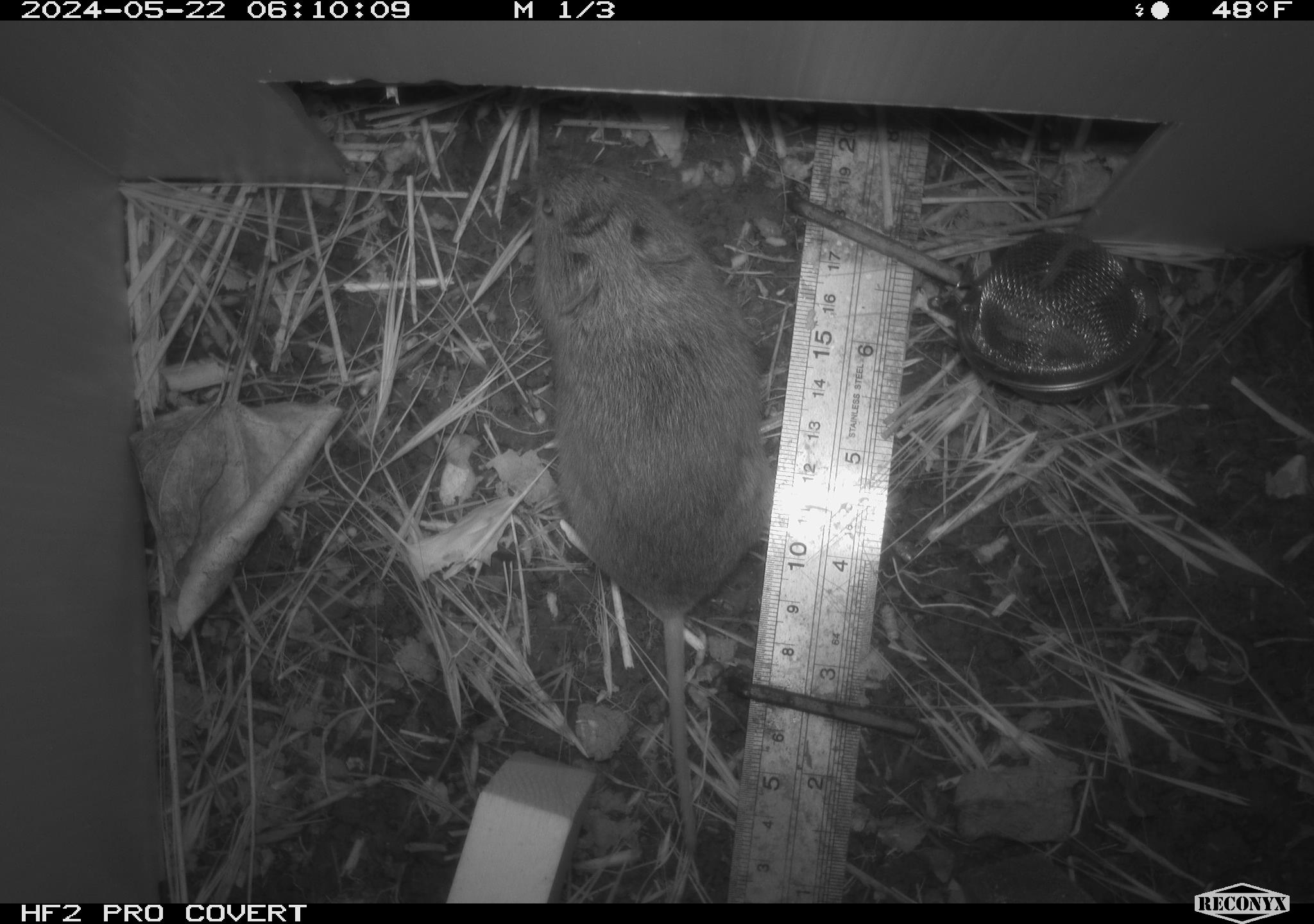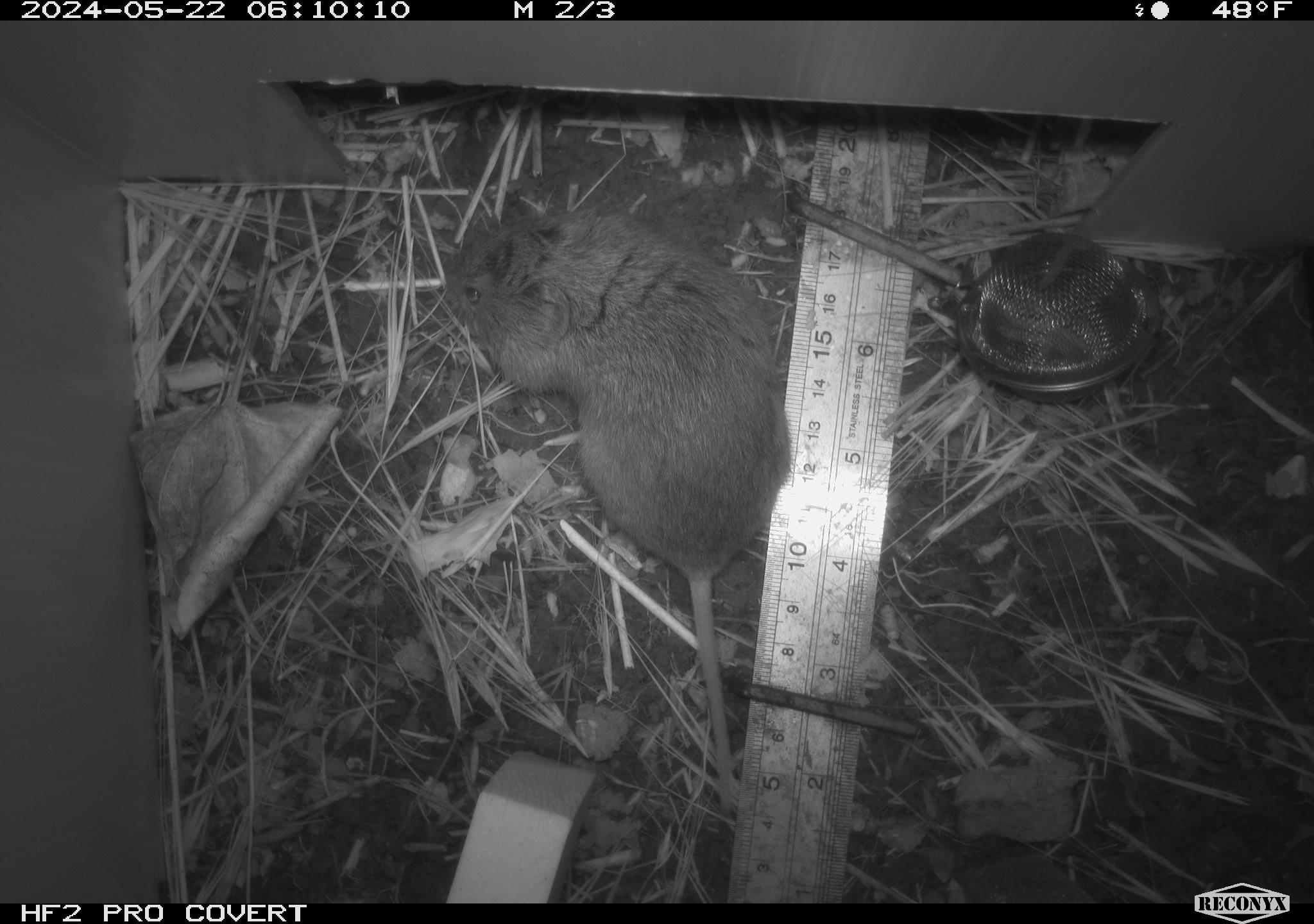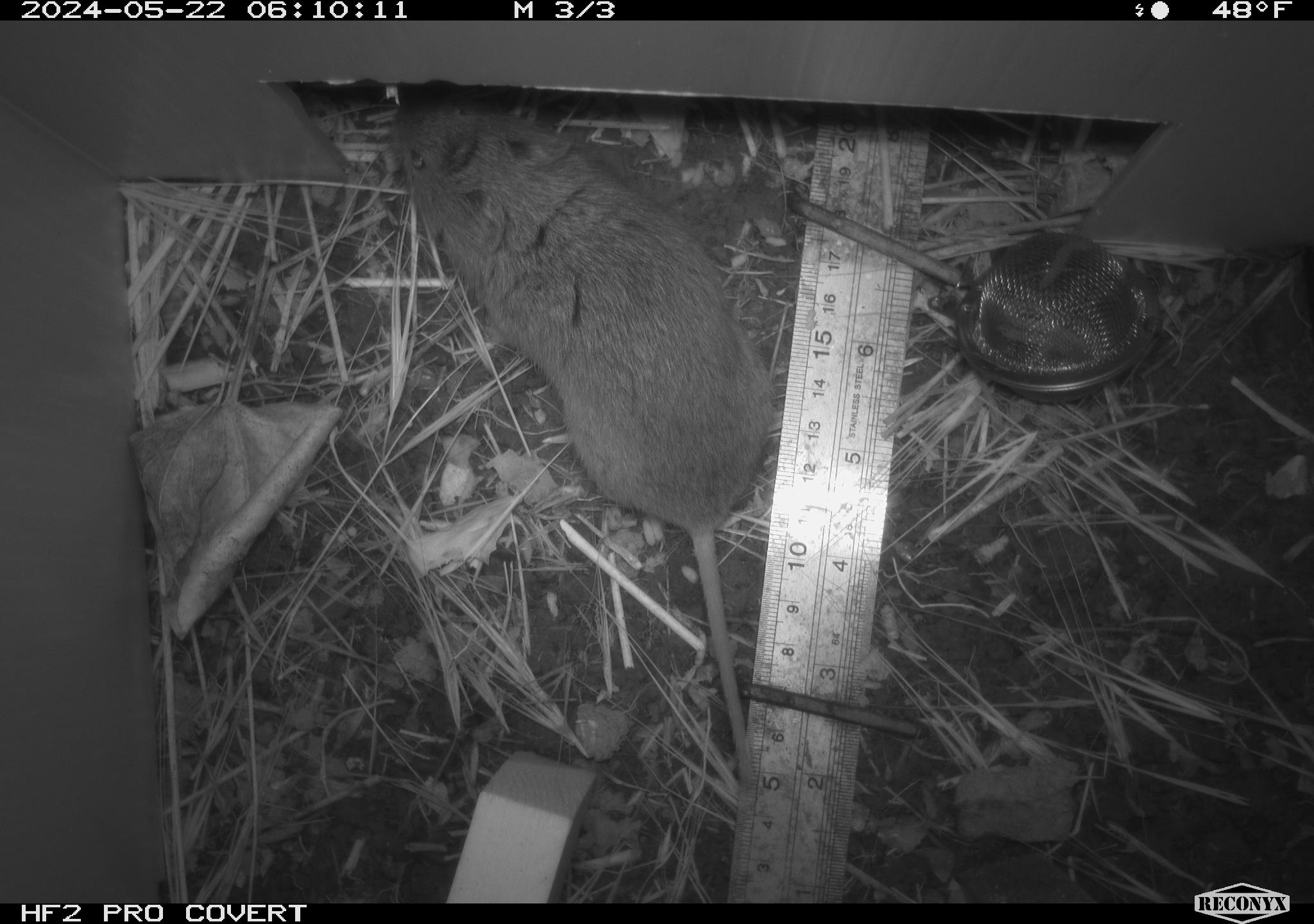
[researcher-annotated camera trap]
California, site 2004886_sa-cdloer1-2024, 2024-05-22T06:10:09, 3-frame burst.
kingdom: Animalia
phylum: Chordata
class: Mammalia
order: Rodentia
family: Cricetidae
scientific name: Arvicolinae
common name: voles, lemmings, and muskrats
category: arvicolinae subfamily